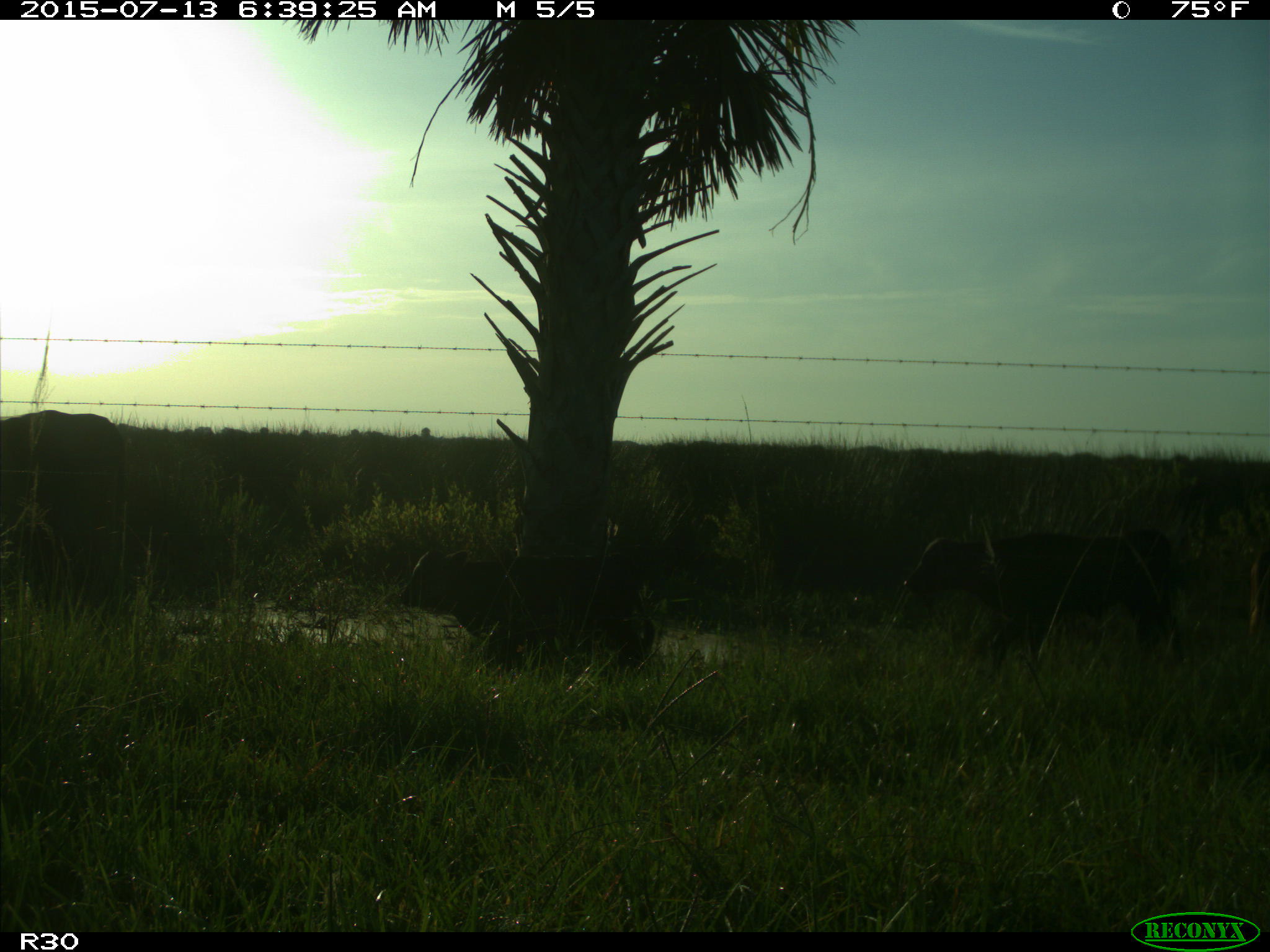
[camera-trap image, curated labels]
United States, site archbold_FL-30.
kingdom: Animalia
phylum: Chordata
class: Mammalia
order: Artiodactyla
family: Bovidae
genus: Bos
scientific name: Bos taurus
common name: domestic cow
Bos taurus (domestic cow).